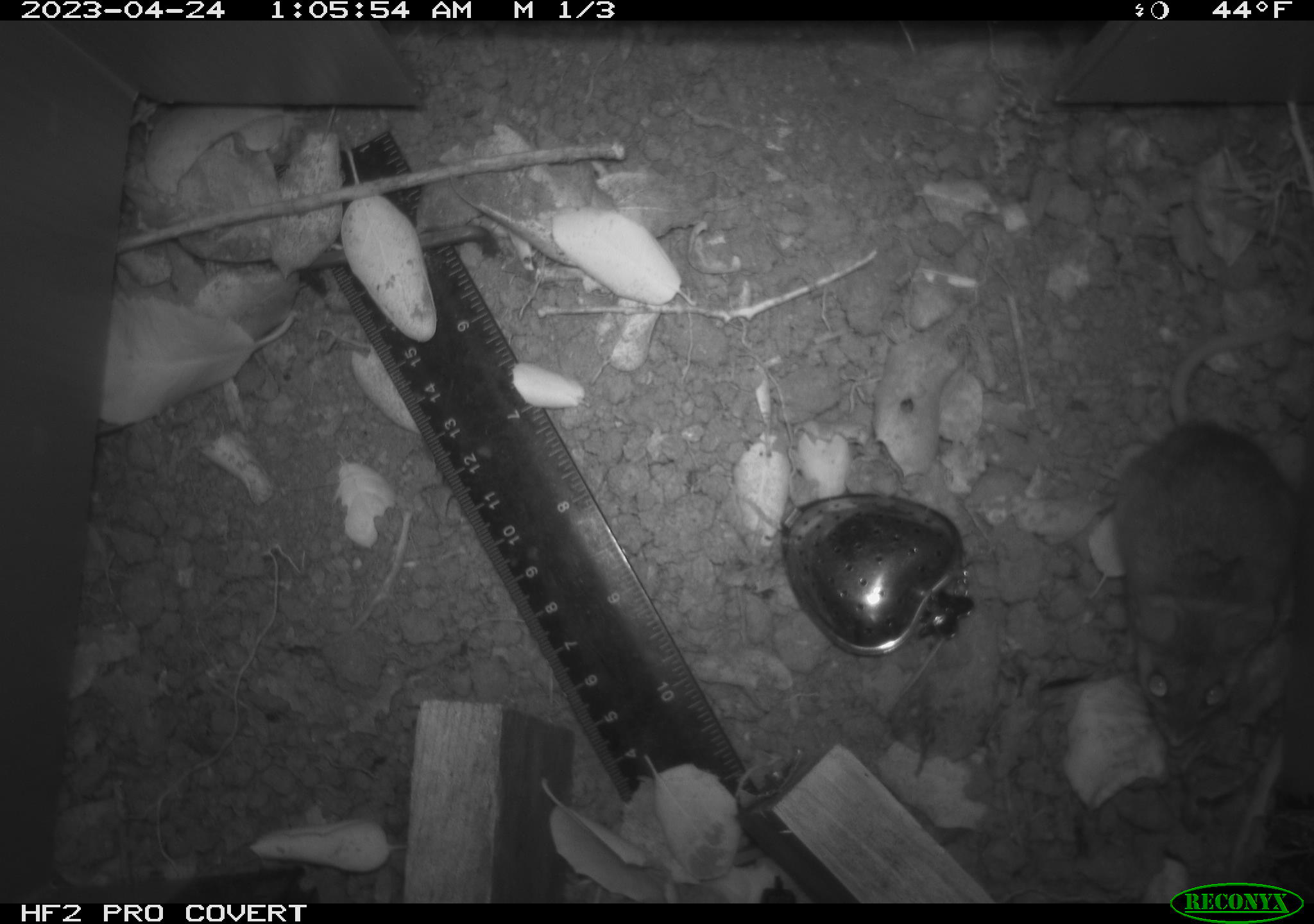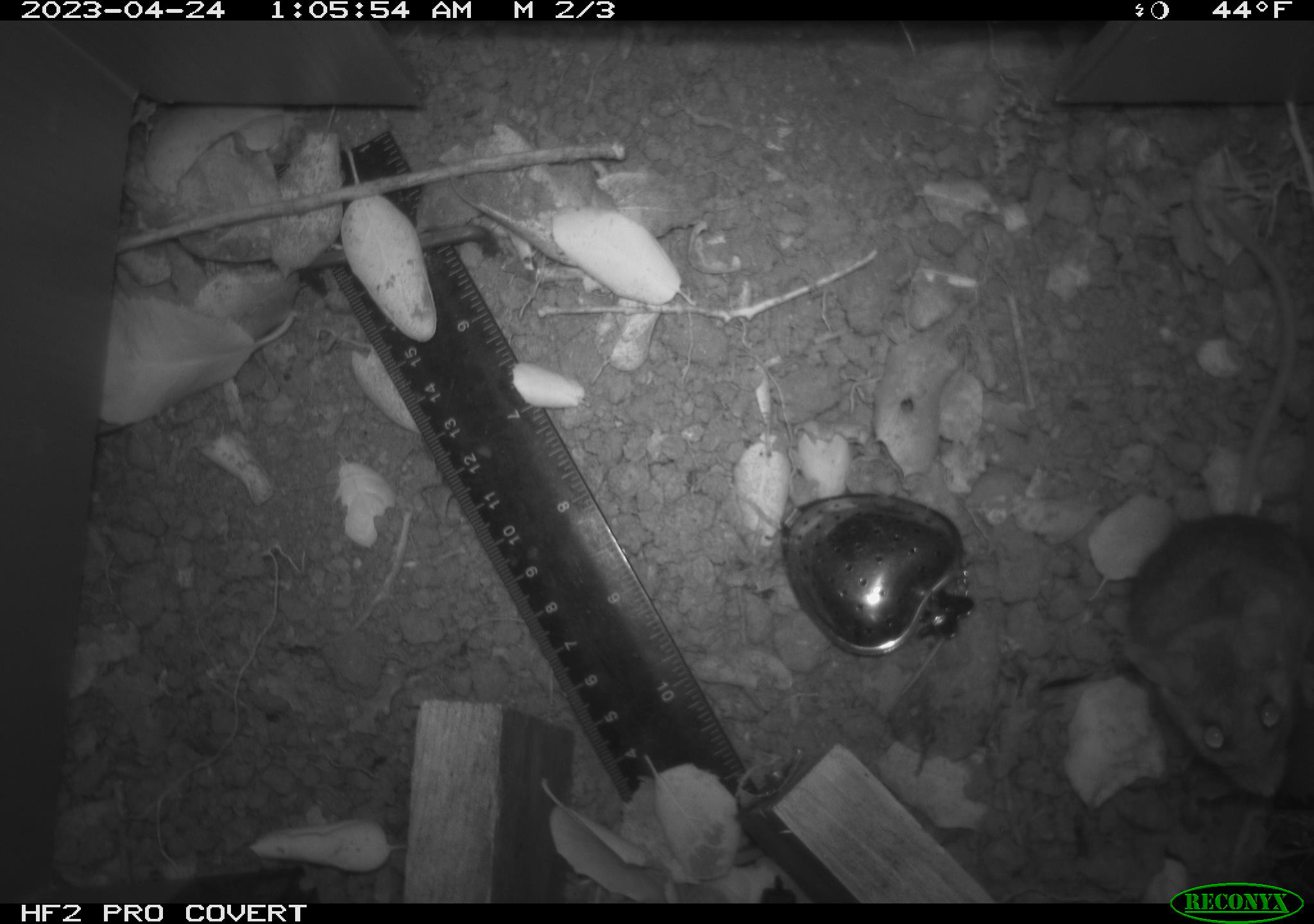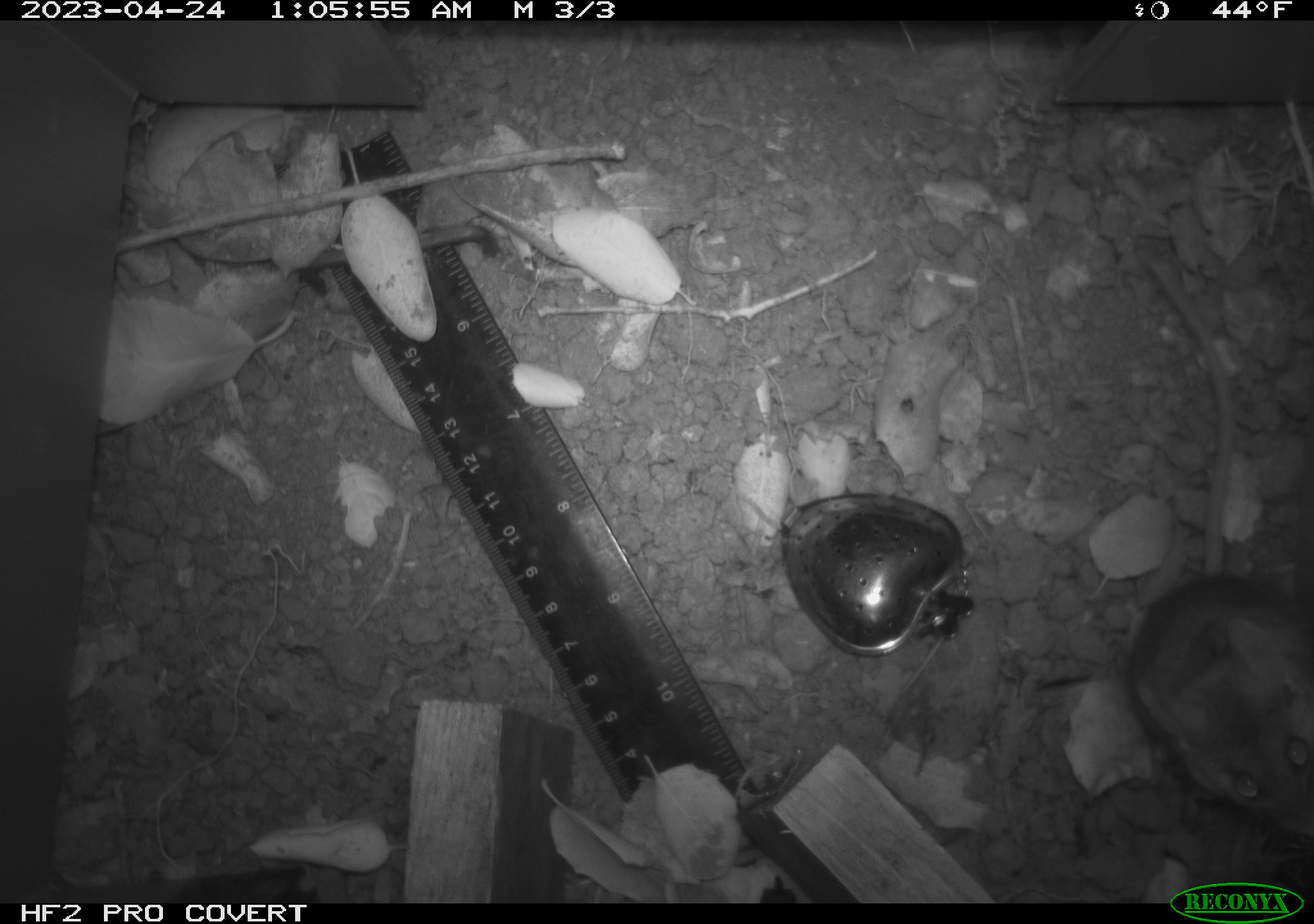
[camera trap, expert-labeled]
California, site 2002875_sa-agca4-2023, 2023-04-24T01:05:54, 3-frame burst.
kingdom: Animalia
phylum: Chordata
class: Mammalia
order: Rodentia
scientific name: Rodentia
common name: mouse species